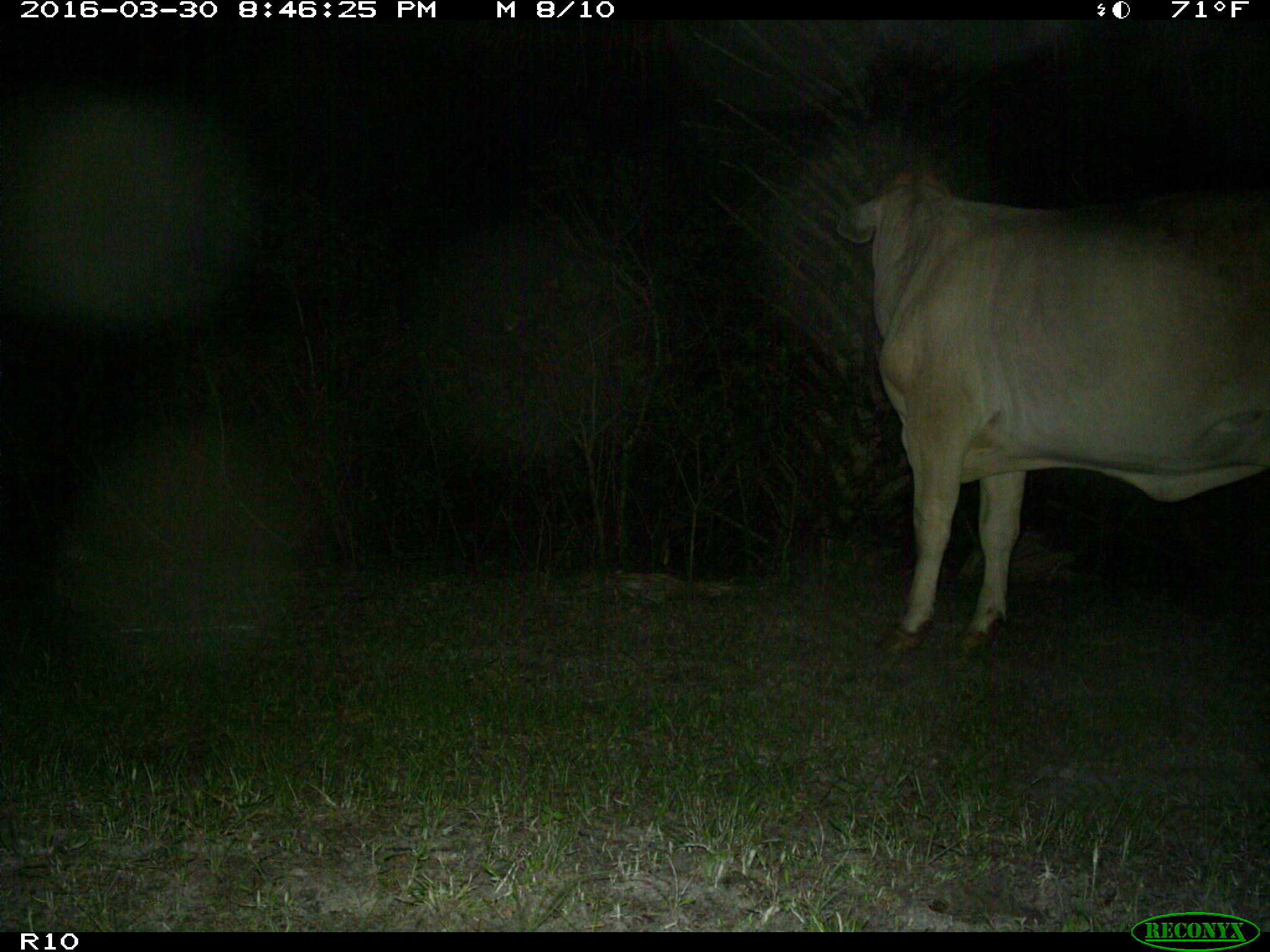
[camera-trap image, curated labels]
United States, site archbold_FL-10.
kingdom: Animalia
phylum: Chordata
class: Mammalia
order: Artiodactyla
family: Bovidae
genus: Bos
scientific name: Bos taurus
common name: domestic cow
Bos taurus (domestic cow).